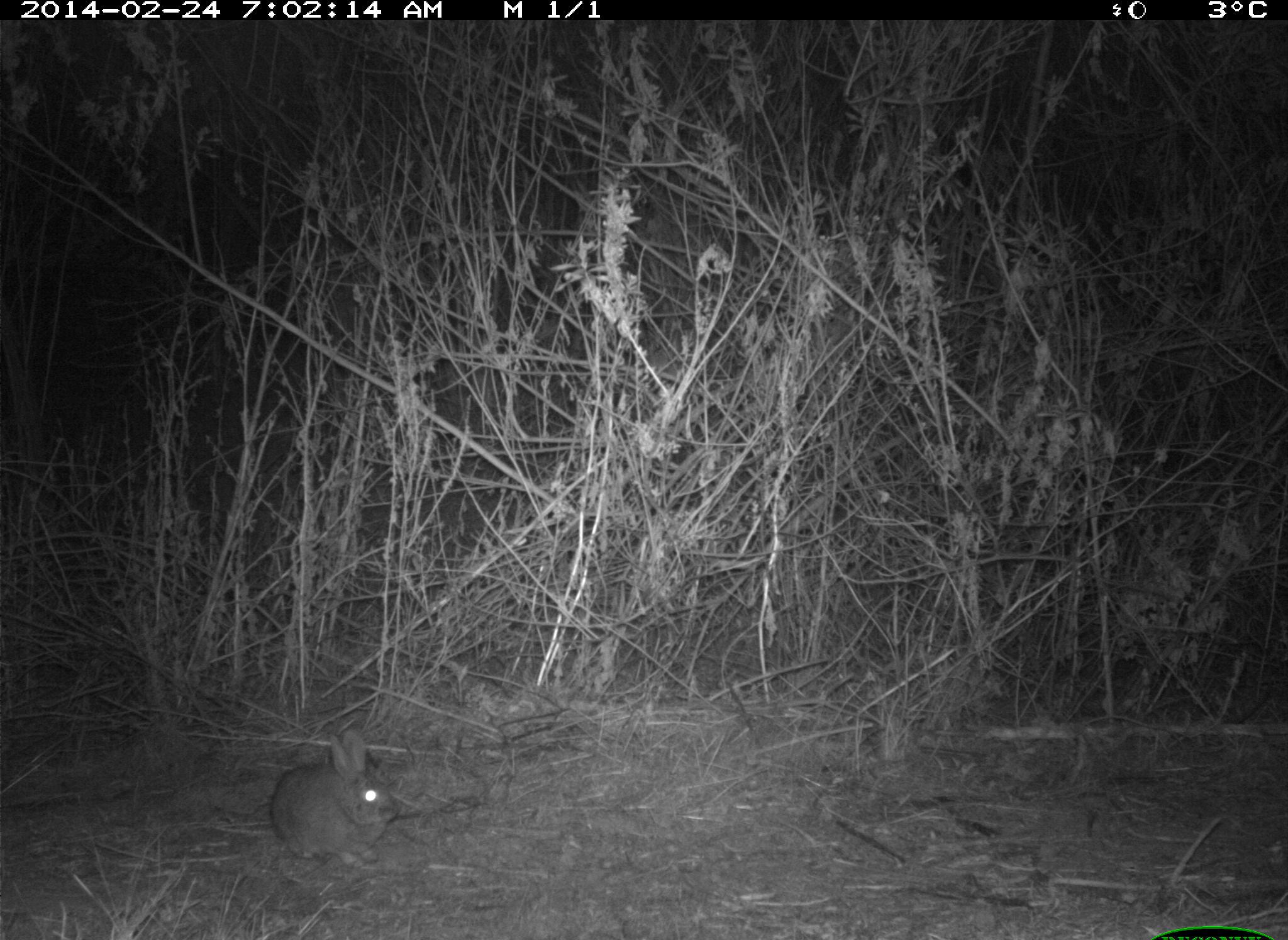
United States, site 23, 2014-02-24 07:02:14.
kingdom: Animalia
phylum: Chordata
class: Mammalia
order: Lagomorpha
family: Leporidae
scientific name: Leporidae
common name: rabbits and hares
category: rabbit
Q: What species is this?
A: Rabbit (rabbits and hares) (Leporidae).